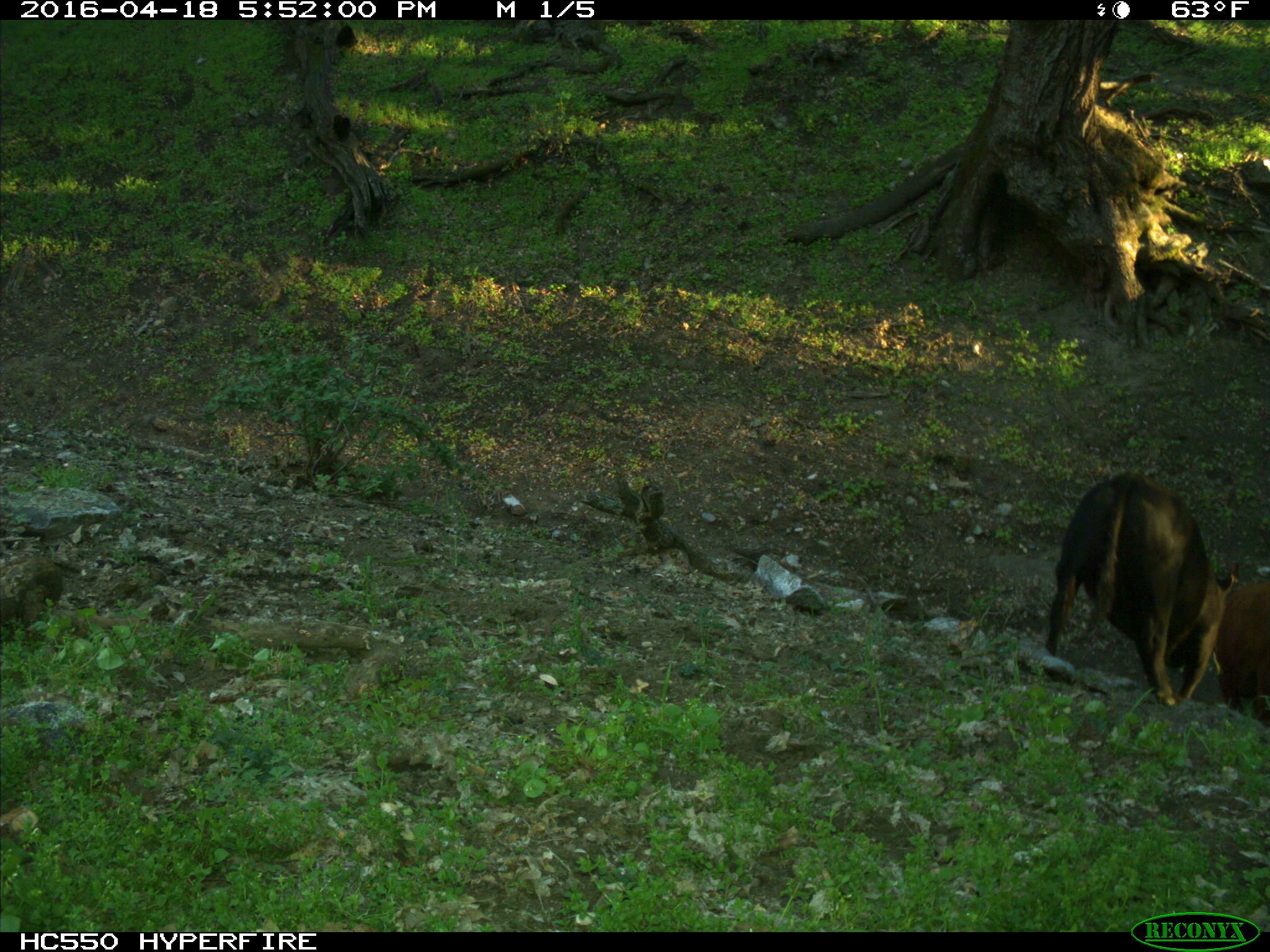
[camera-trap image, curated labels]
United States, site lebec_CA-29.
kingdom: Animalia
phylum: Chordata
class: Mammalia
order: Artiodactyla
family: Bovidae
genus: Bos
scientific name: Bos taurus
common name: domestic cow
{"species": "Bos taurus (domestic cow)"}